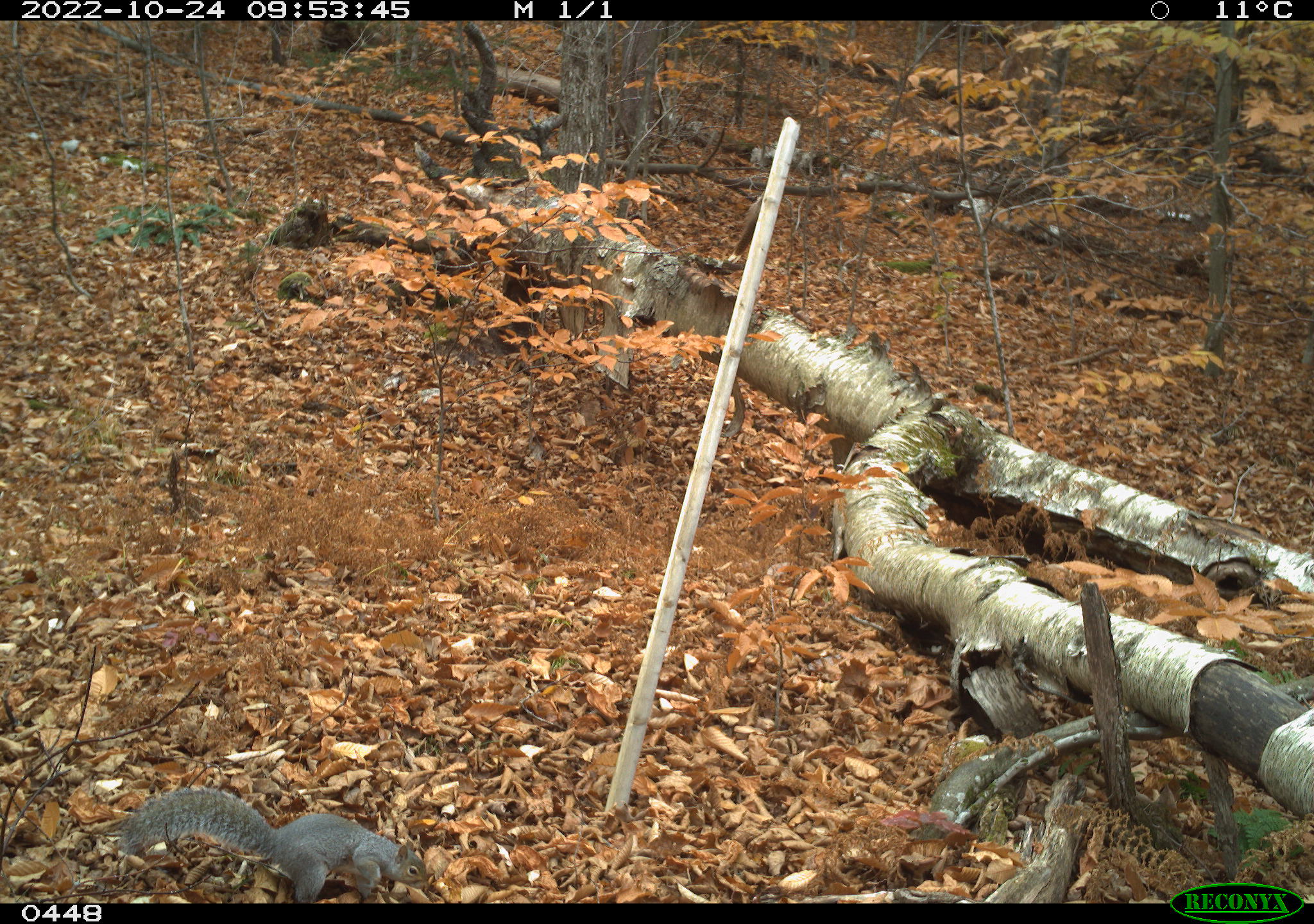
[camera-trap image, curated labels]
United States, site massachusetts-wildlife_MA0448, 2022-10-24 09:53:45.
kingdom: Animalia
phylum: Chordata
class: Mammalia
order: Rodentia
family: Sciuridae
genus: Sciurus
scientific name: Sciurus carolinensis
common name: gray squirrel